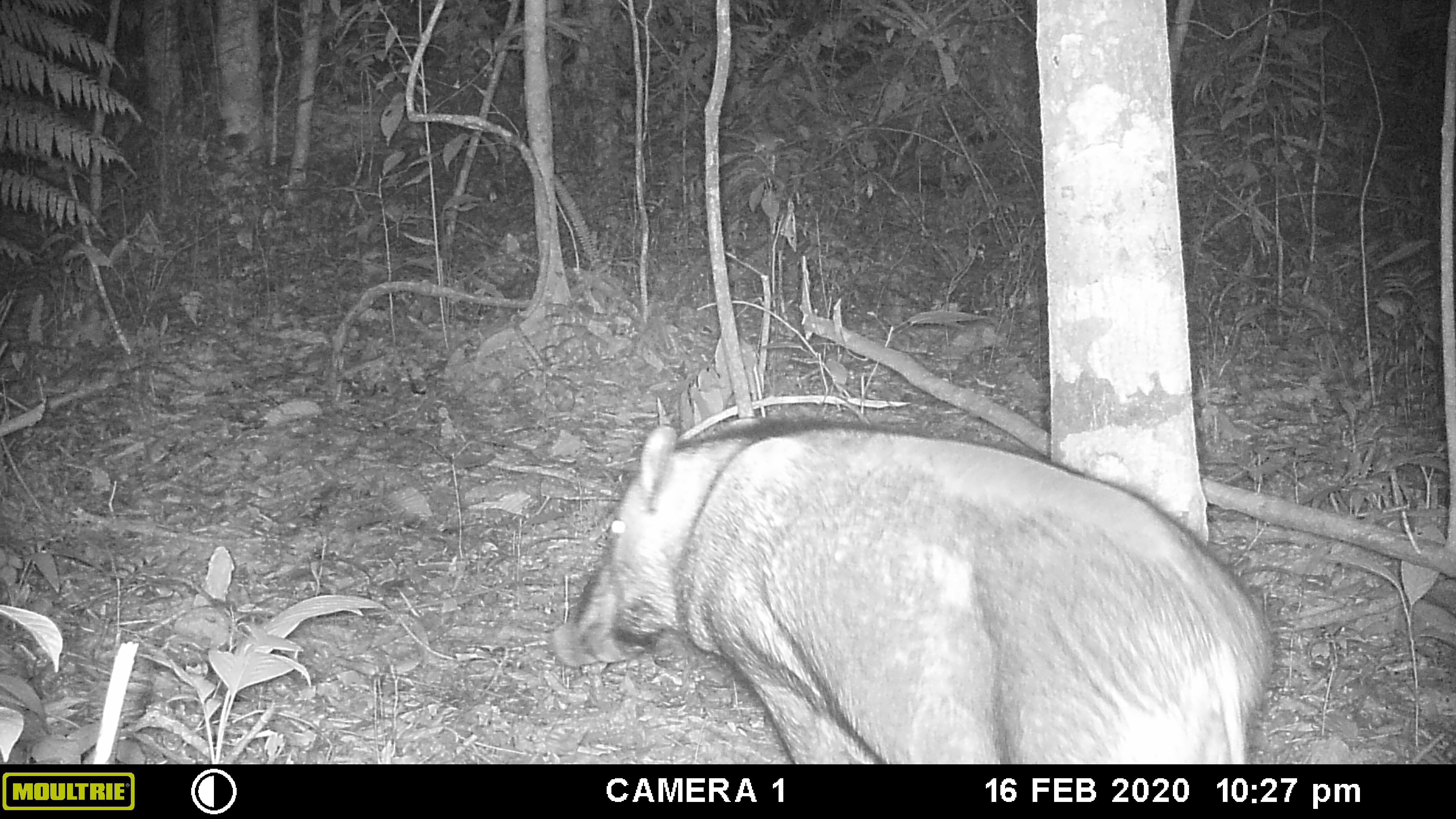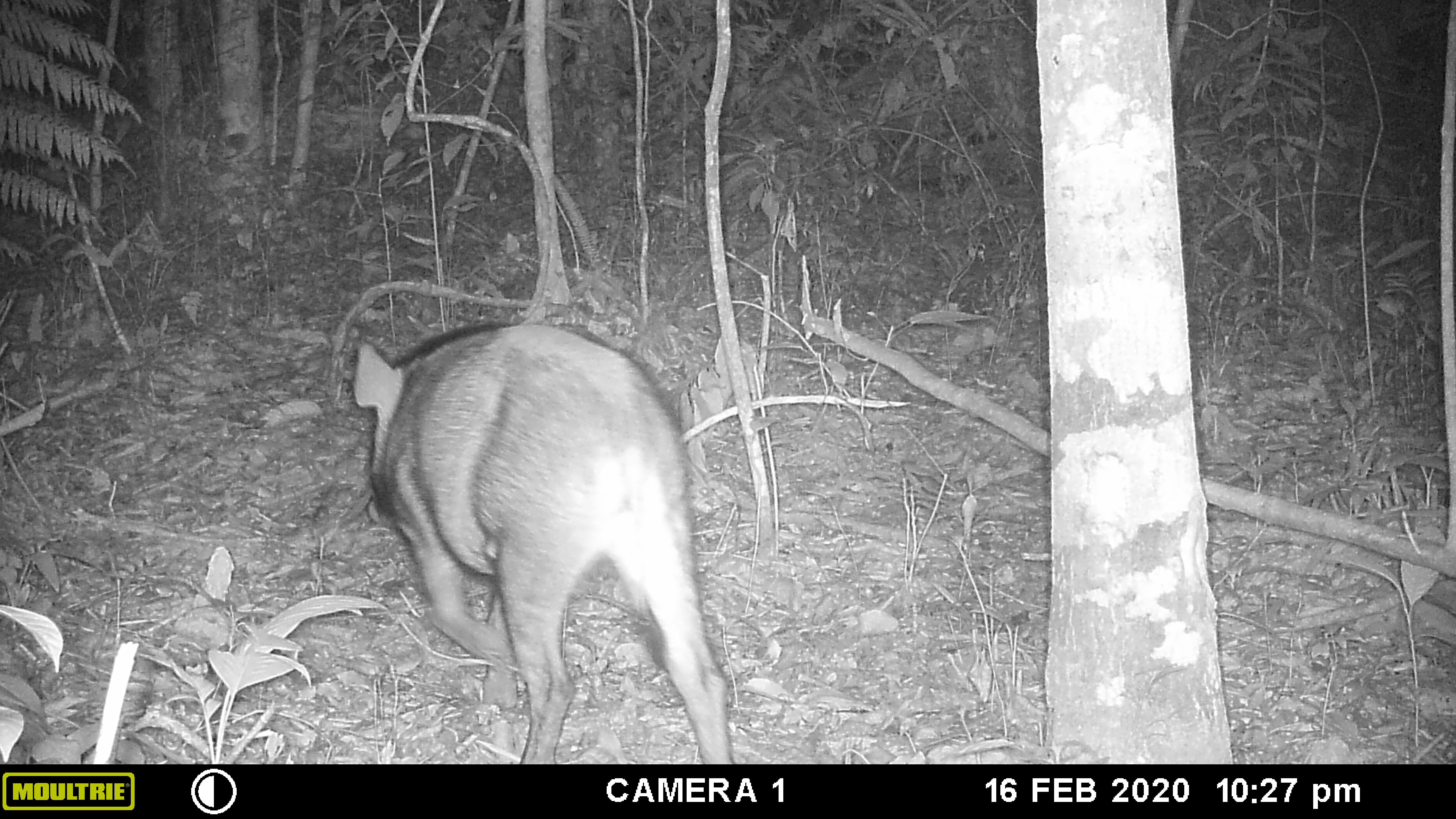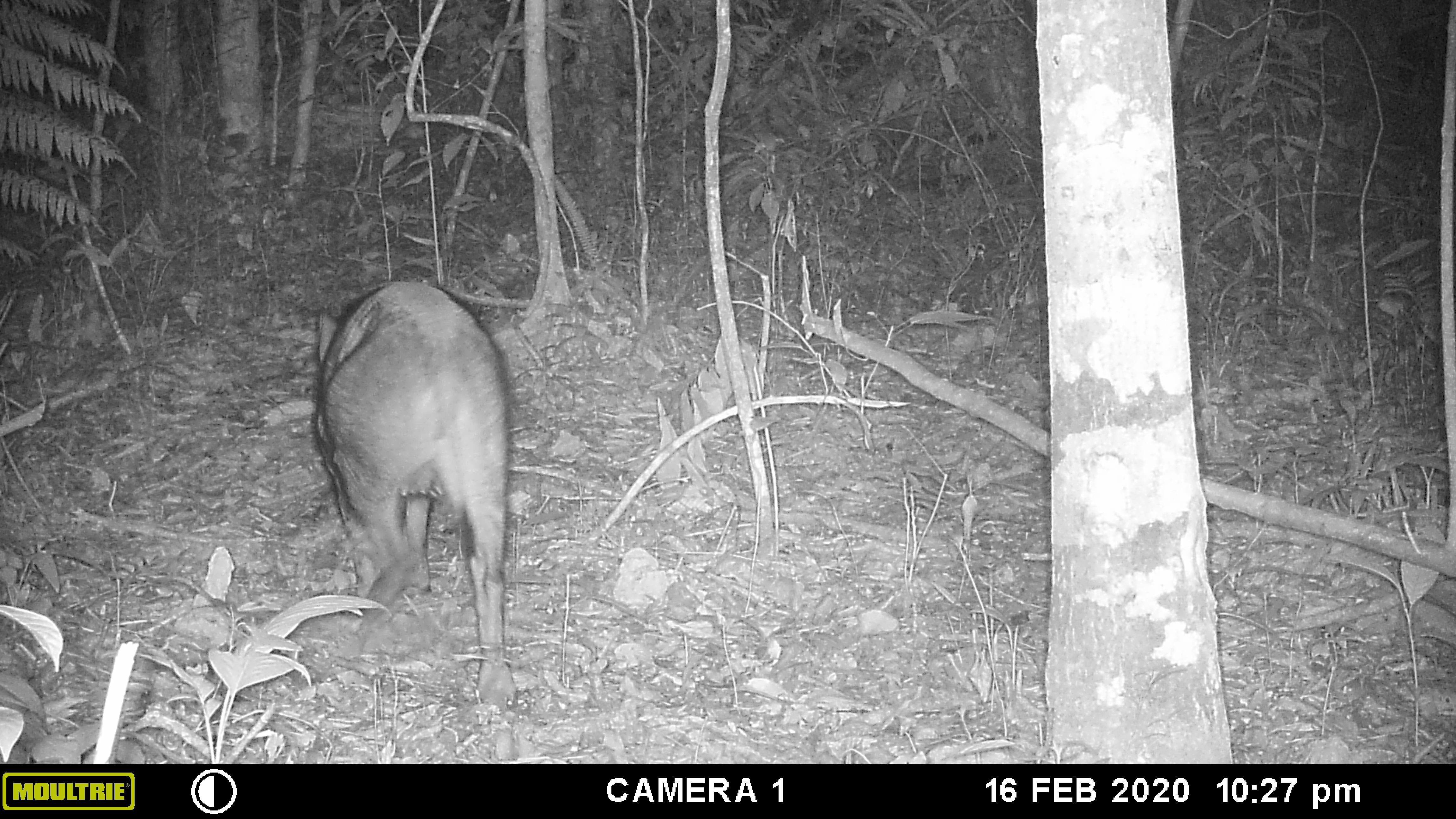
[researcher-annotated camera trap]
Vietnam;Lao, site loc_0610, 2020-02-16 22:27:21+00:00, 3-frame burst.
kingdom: Animalia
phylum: Chordata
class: Mammalia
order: Artiodactyla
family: Suidae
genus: Sus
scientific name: Sus scrofa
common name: eurasian wild pig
Eurasian wild pig (Sus scrofa). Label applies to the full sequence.